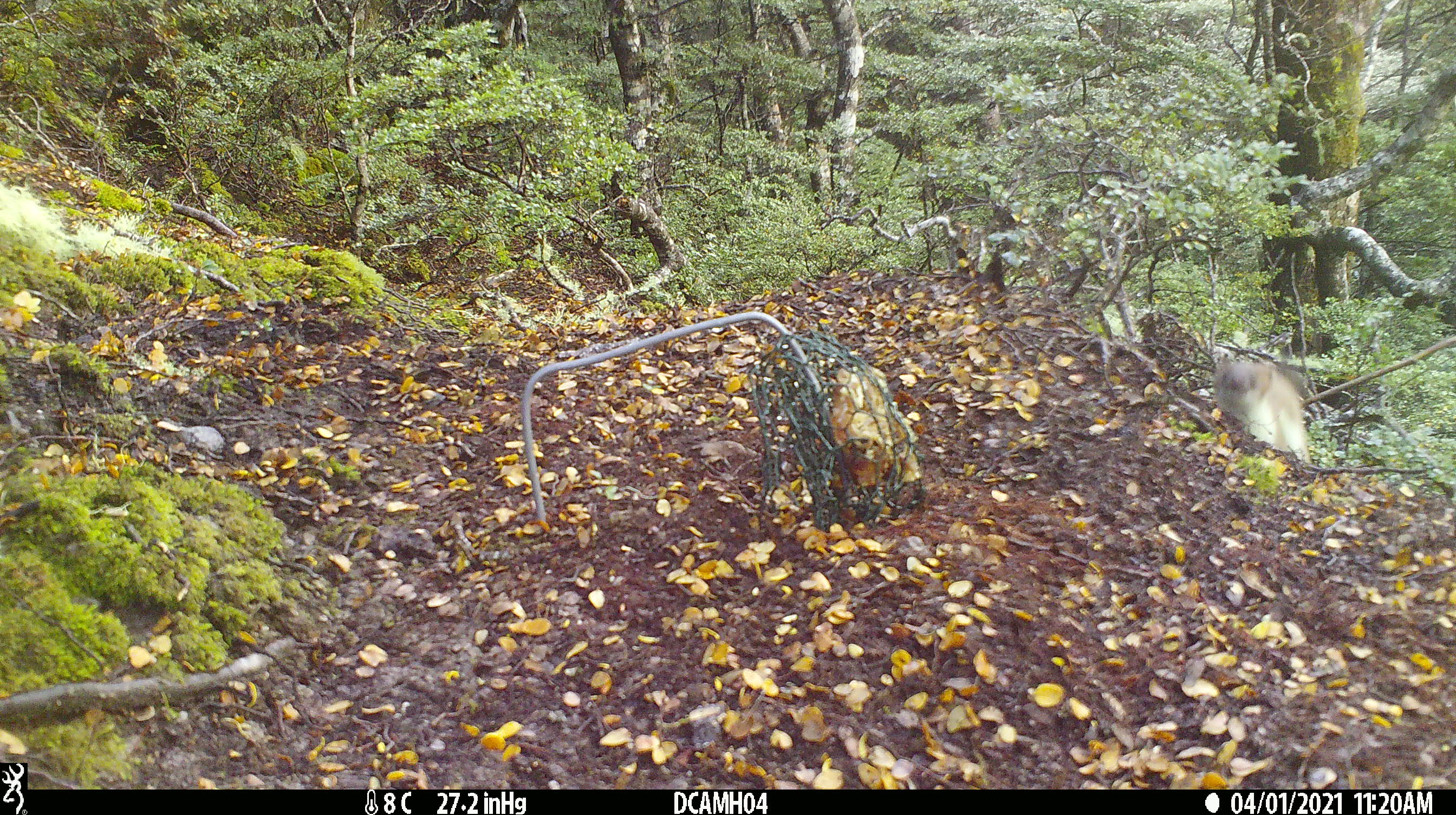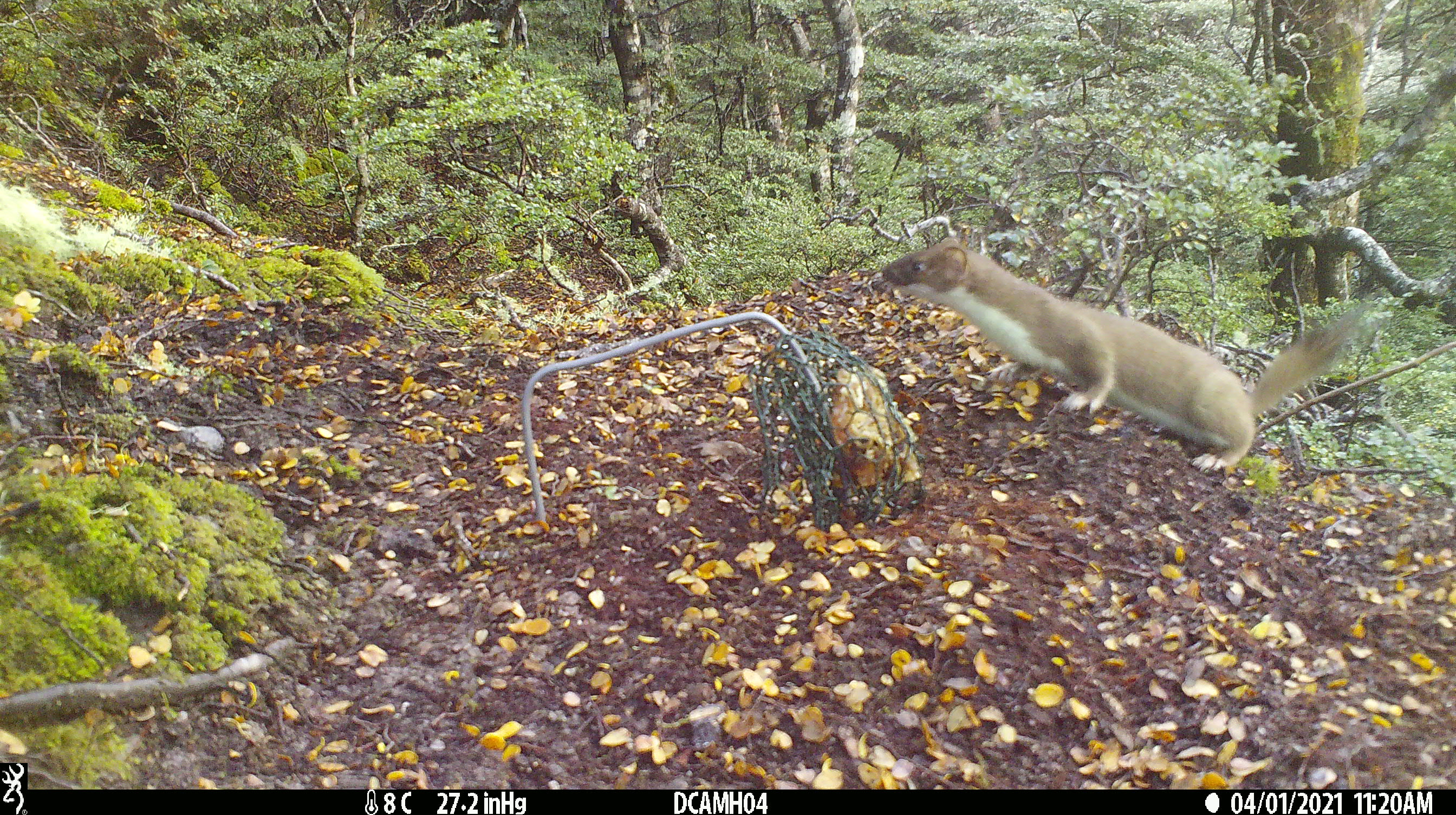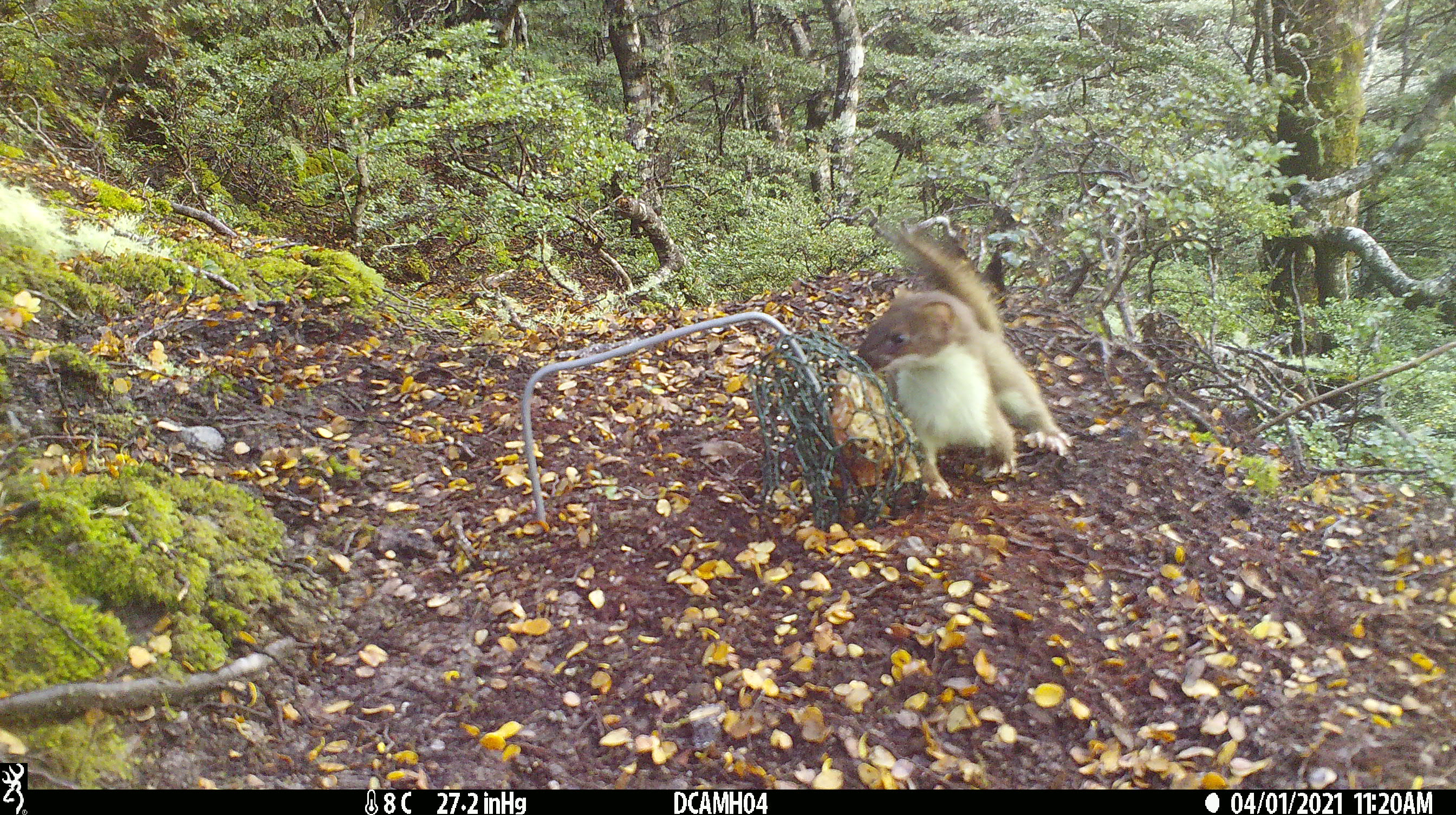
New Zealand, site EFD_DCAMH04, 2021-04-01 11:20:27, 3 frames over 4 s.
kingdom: Animalia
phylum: Chordata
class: Mammalia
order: Carnivora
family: Mustelidae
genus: Mustela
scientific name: Mustela erminea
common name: stoat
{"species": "stoat (Mustela erminea)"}